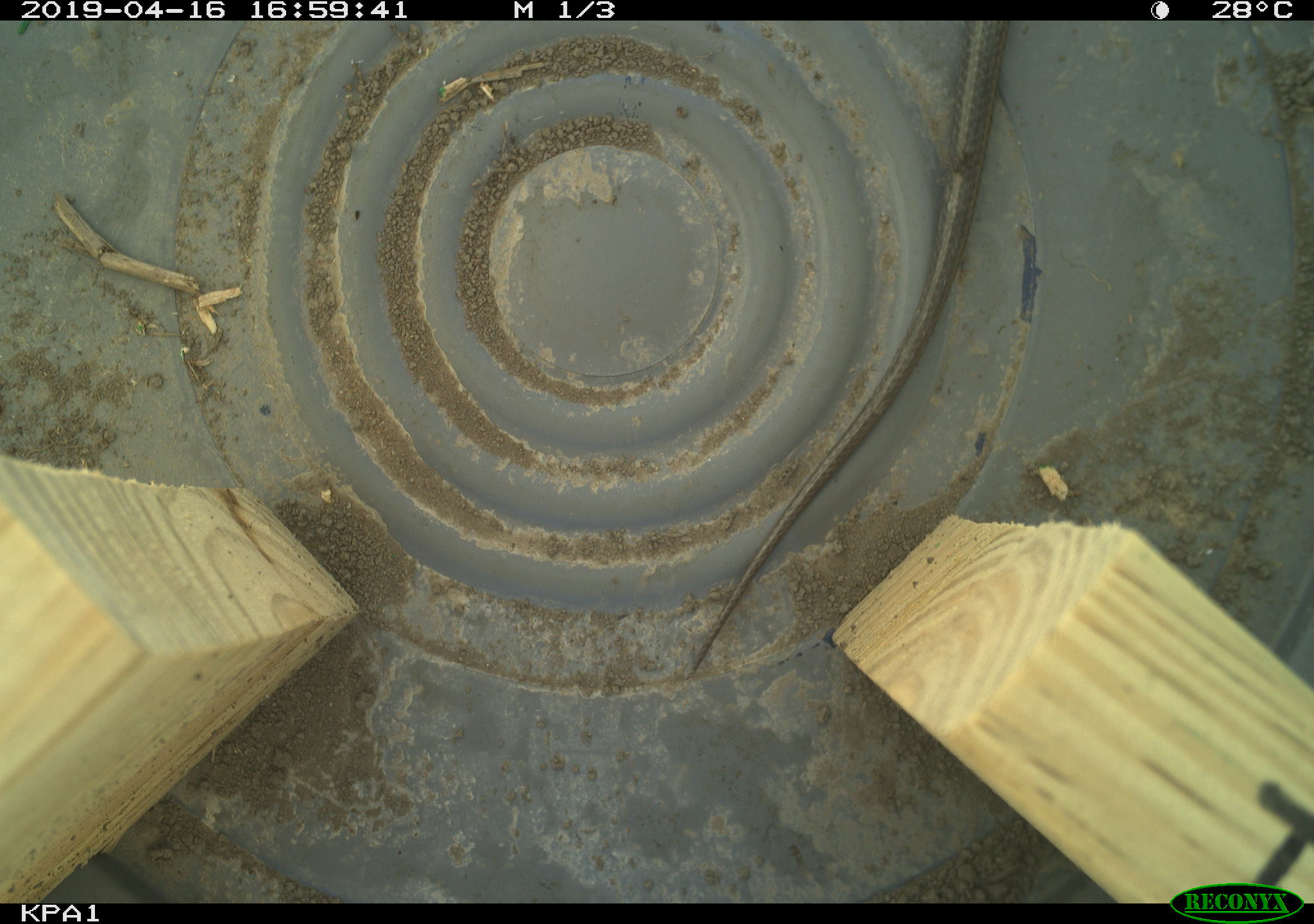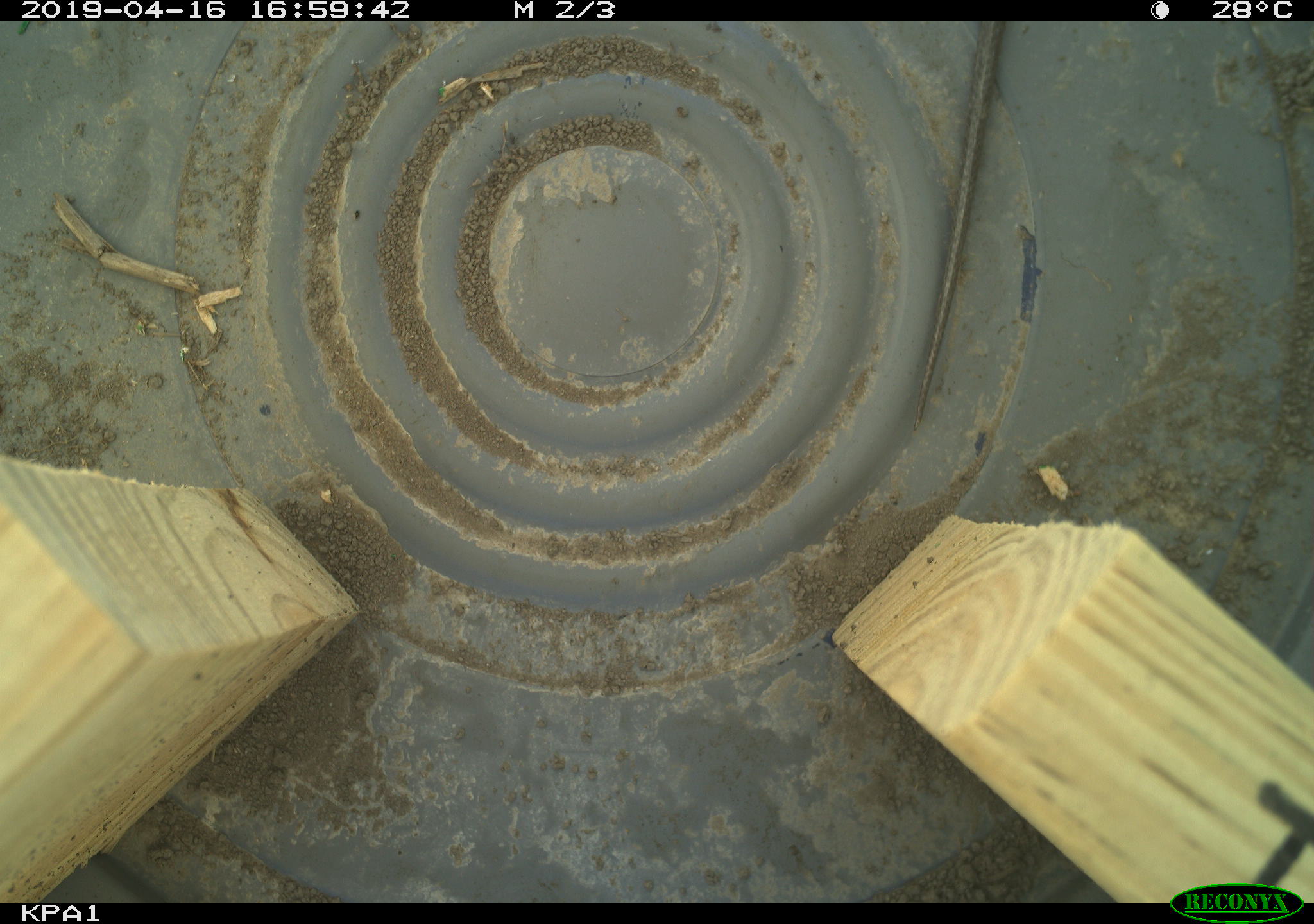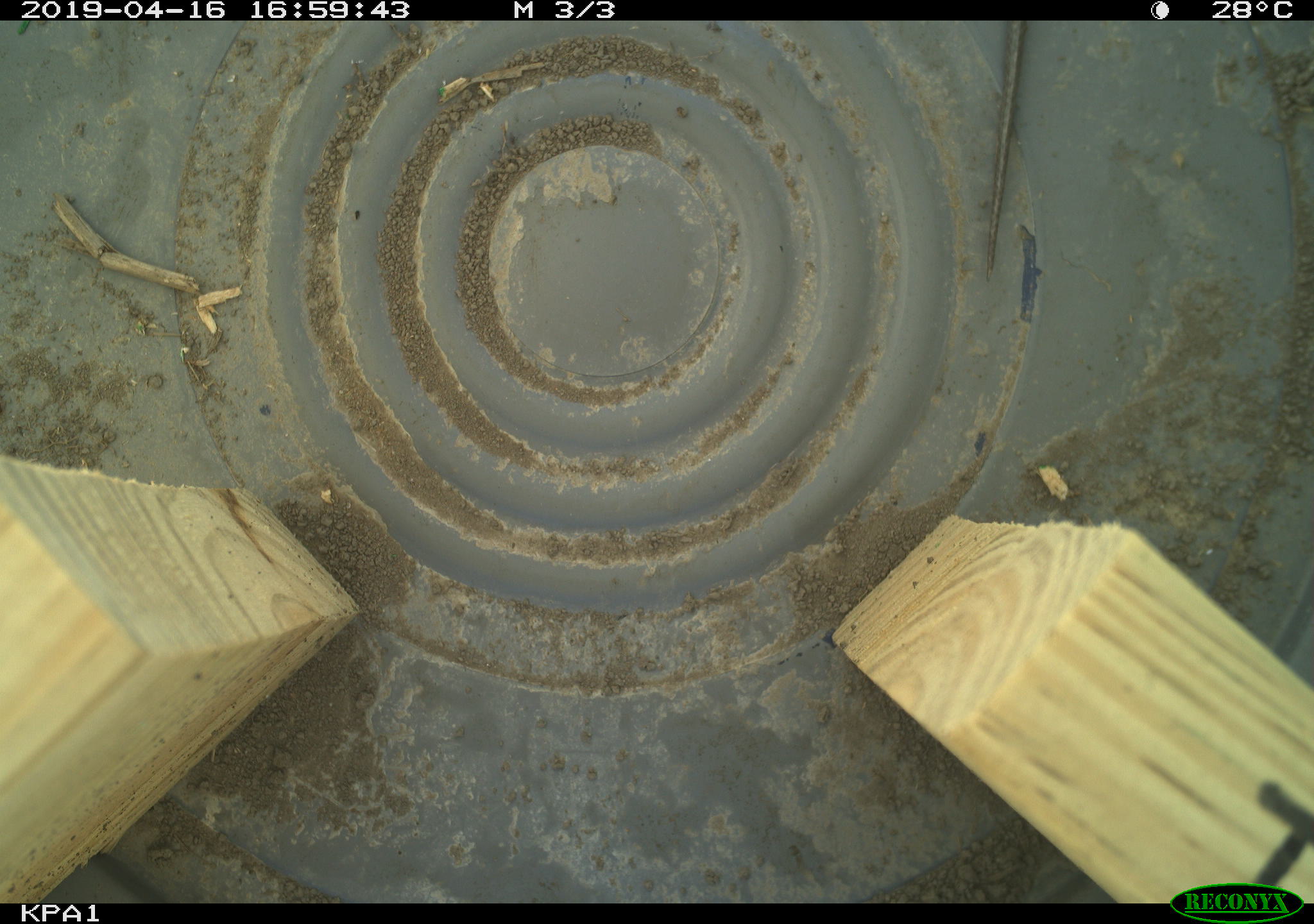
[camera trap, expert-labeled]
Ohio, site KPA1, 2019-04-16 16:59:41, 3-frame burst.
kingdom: Animalia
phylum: Chordata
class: Reptilia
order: Squamata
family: Colubridae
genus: Thamnophis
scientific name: Thamnophis sirtalis sirtalis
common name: eastern gartersnake